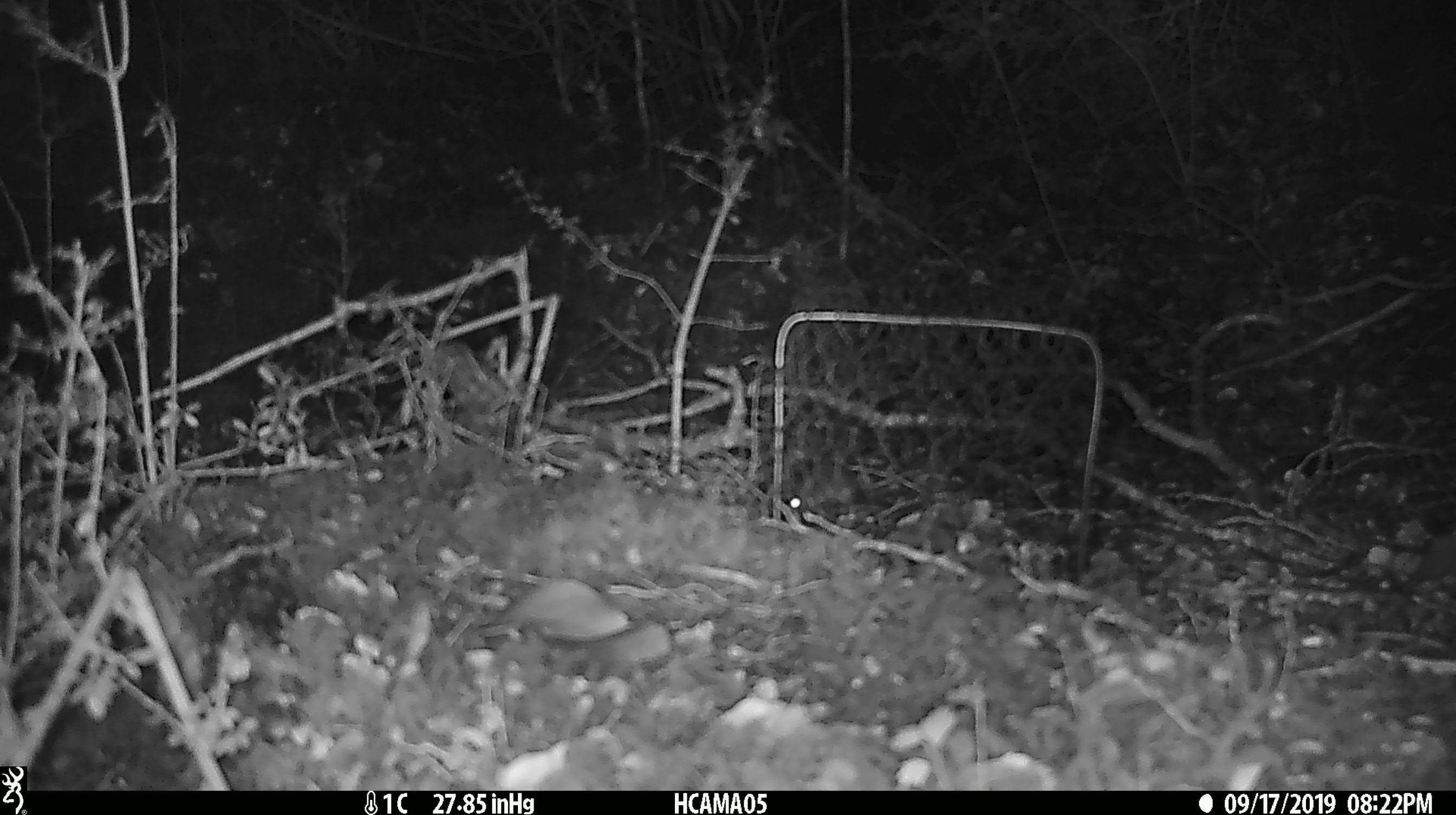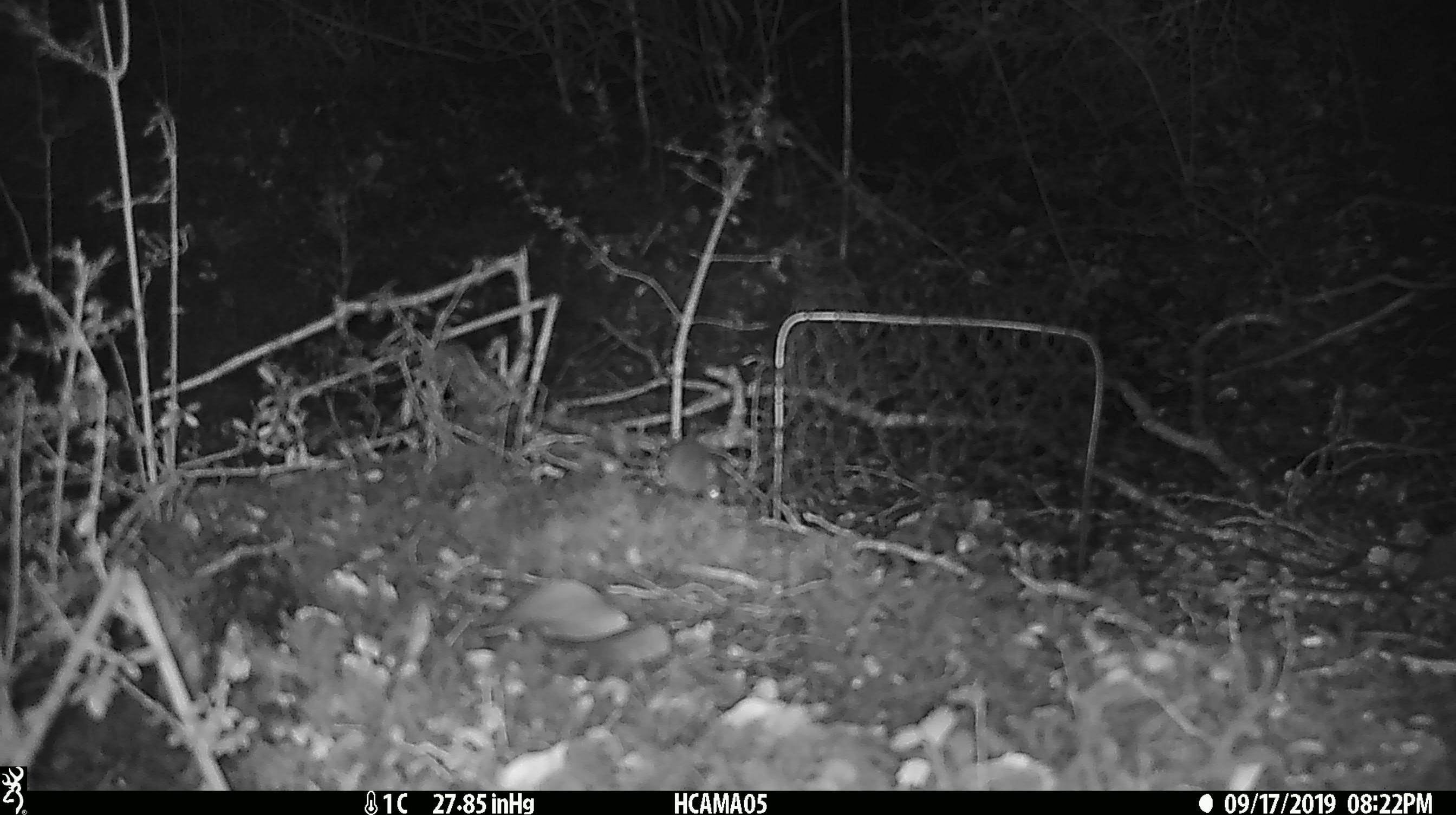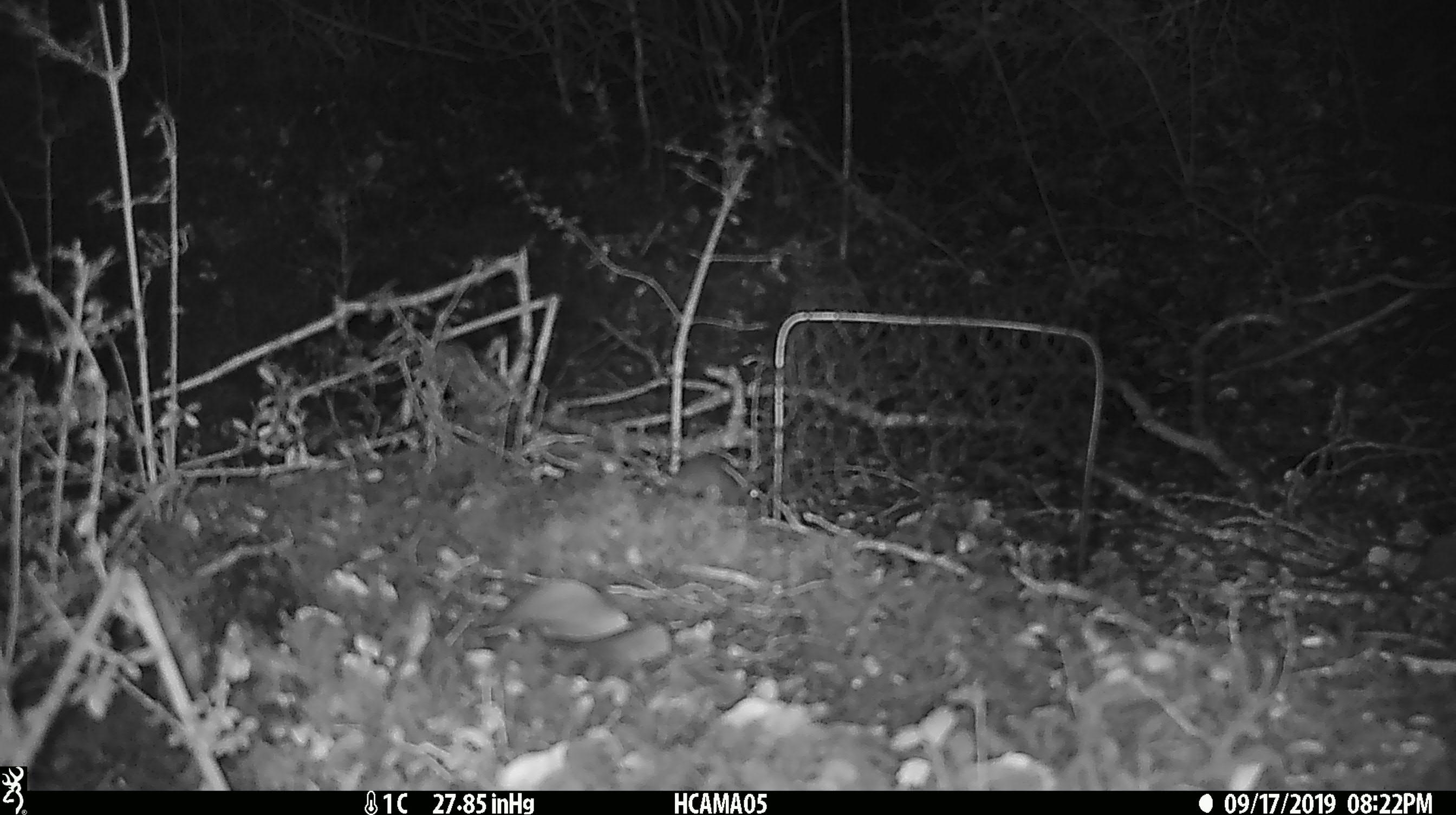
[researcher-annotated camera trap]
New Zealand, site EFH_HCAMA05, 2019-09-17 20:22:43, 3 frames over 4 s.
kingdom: Animalia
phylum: Chordata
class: Mammalia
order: Rodentia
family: Muridae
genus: Mus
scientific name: Mus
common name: mouse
Mouse (Mus).